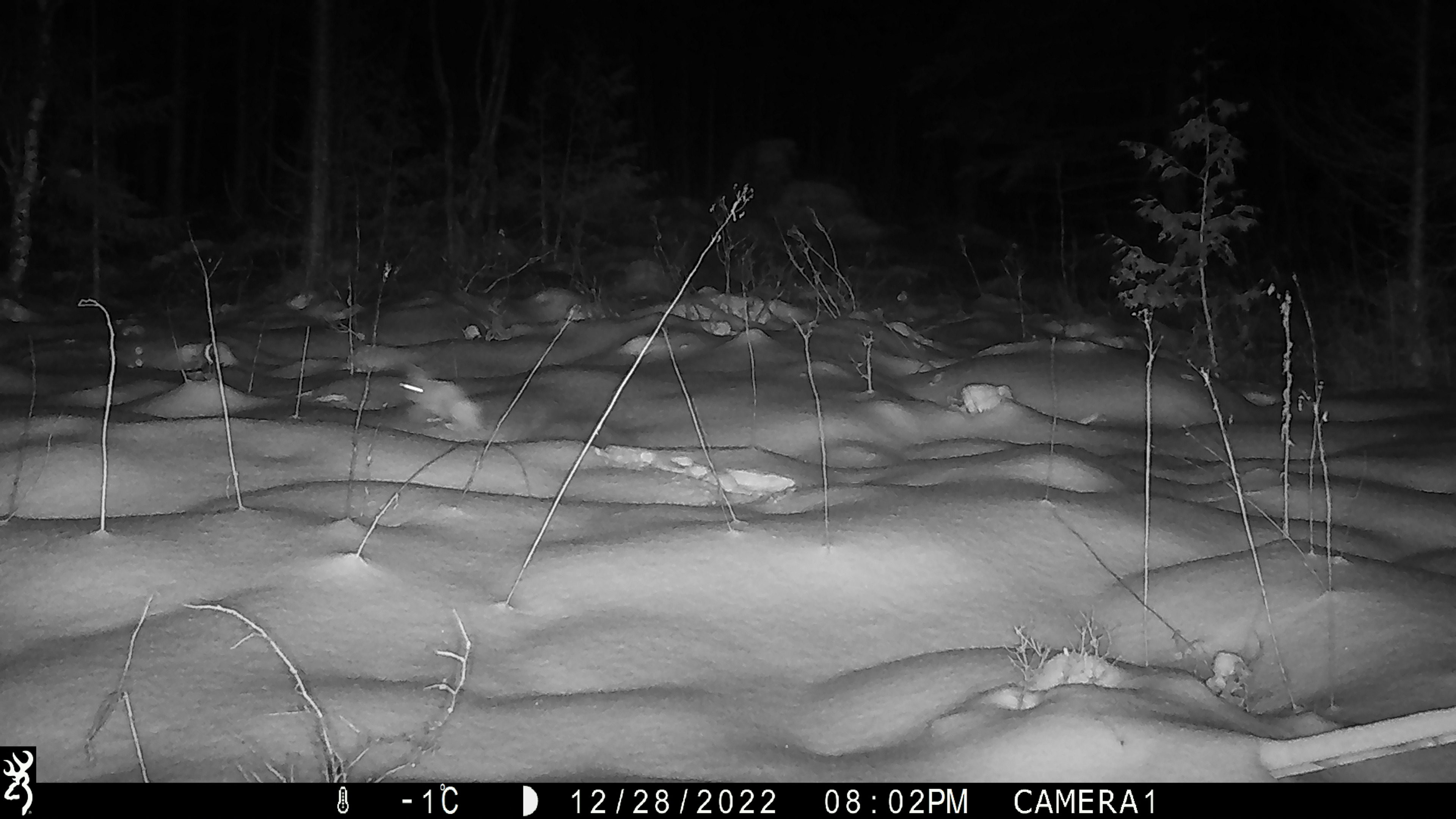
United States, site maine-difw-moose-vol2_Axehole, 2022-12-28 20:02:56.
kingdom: Animalia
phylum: Chordata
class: Mammalia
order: Lagomorpha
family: Leporidae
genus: Lepus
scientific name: Lepus americanus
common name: snowshoe hare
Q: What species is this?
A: Snowshoe hare (Lepus americanus).